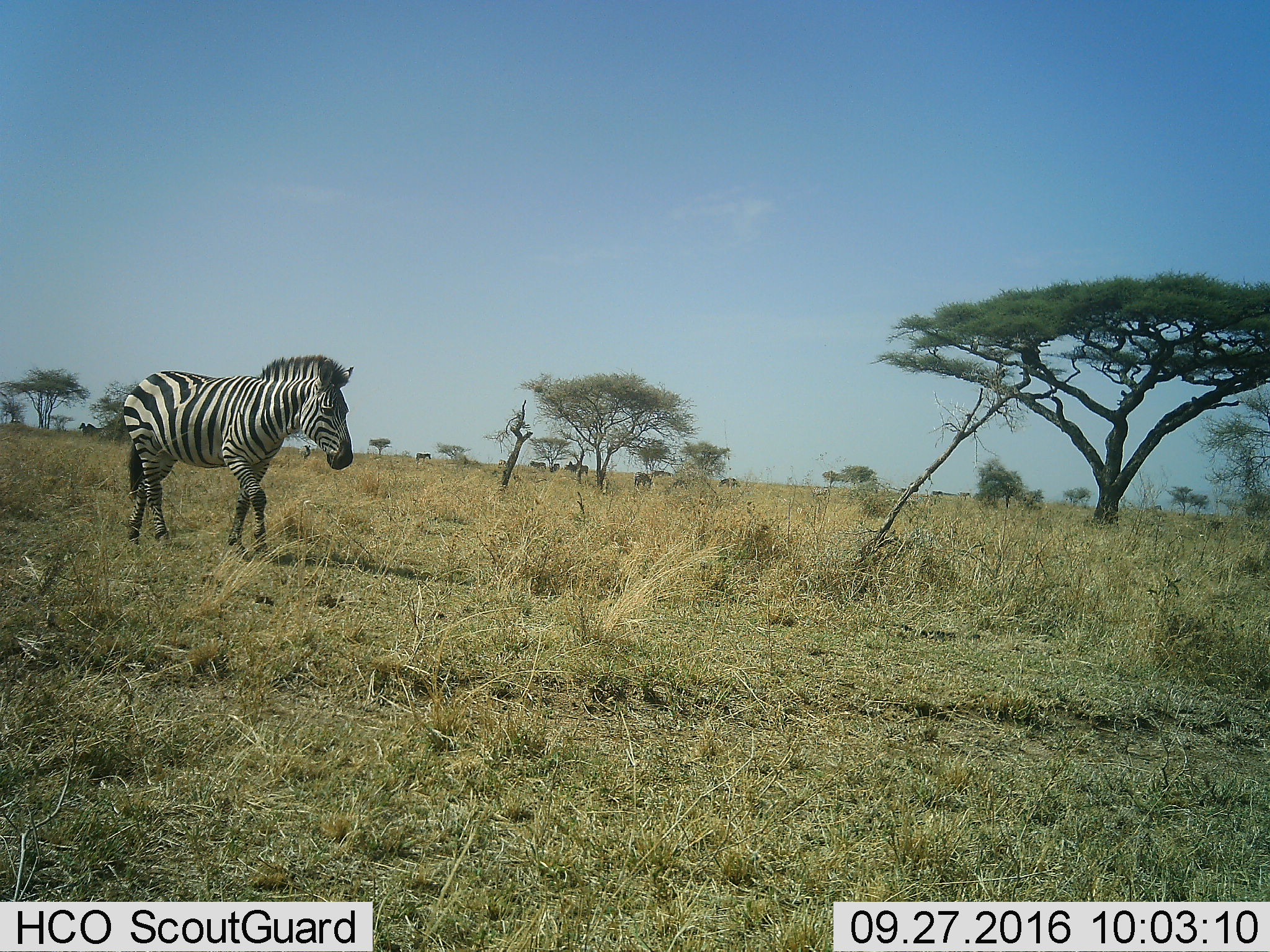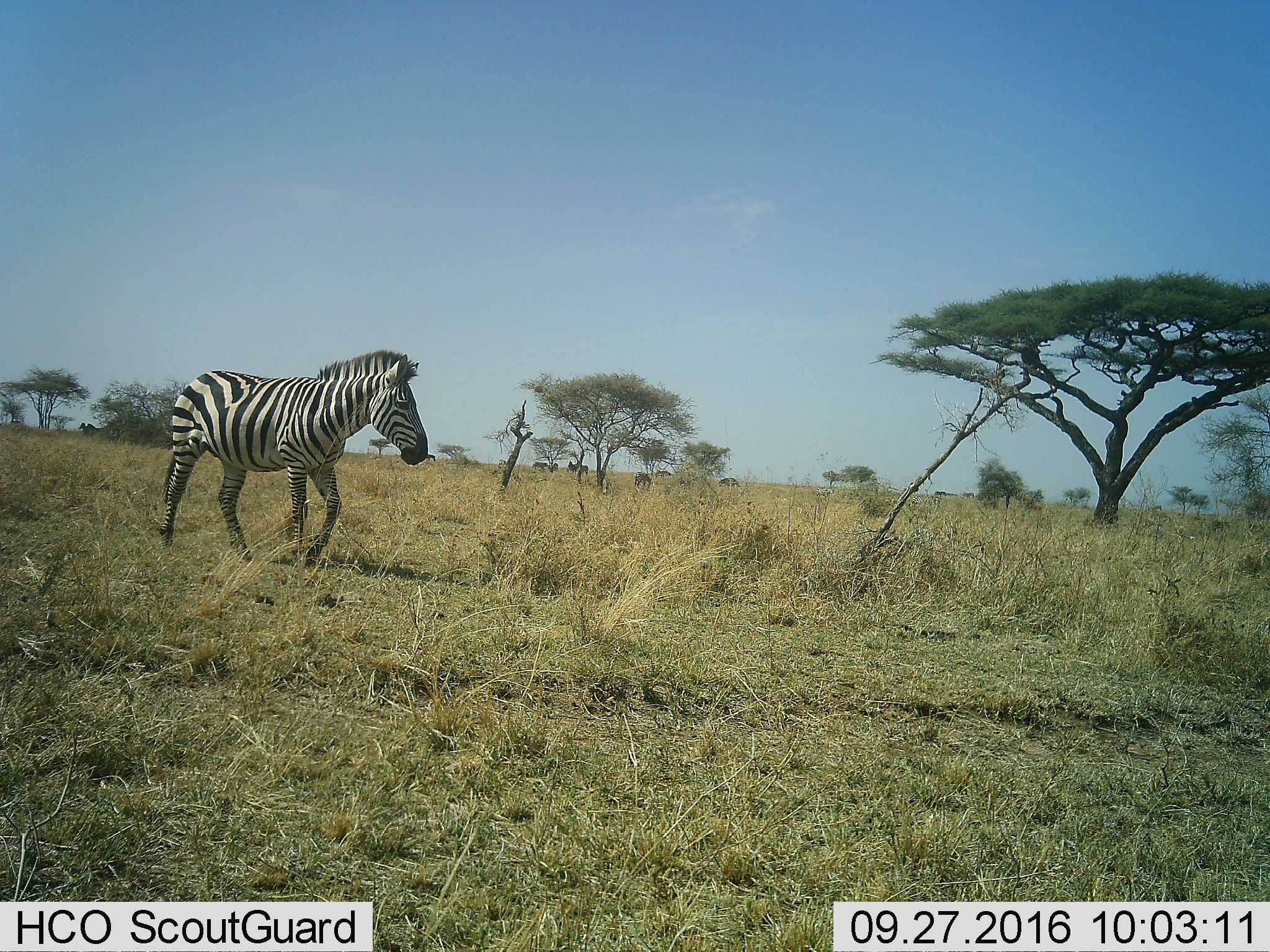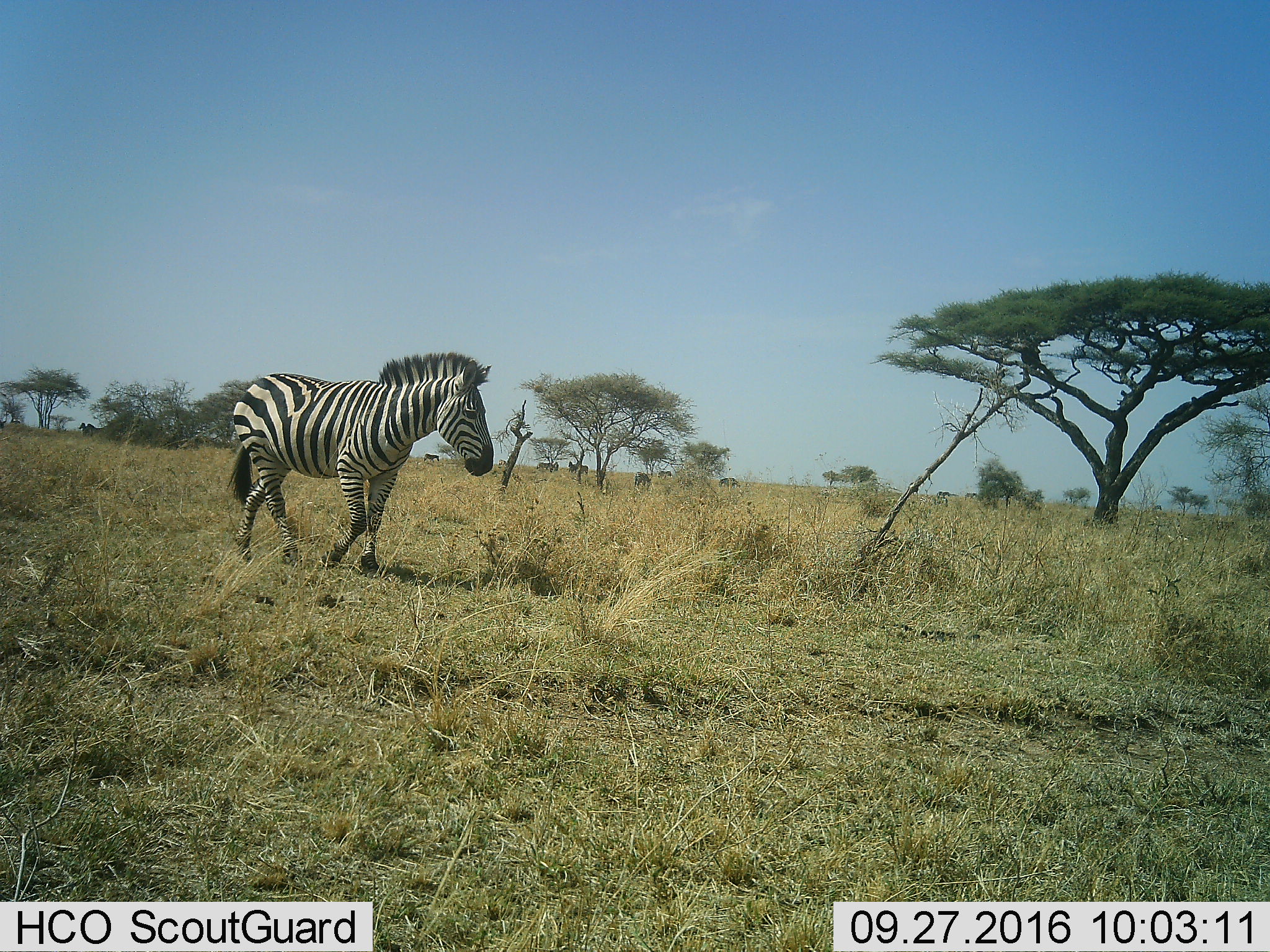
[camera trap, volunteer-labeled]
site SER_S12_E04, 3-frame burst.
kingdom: Animalia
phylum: Chordata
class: Mammalia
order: Perissodactyla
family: Equidae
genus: Equus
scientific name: Equus quagga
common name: plains zebra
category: zebraplains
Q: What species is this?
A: Zebraplains (plains zebra) (Equus quagga).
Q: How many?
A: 9.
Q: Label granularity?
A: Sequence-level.